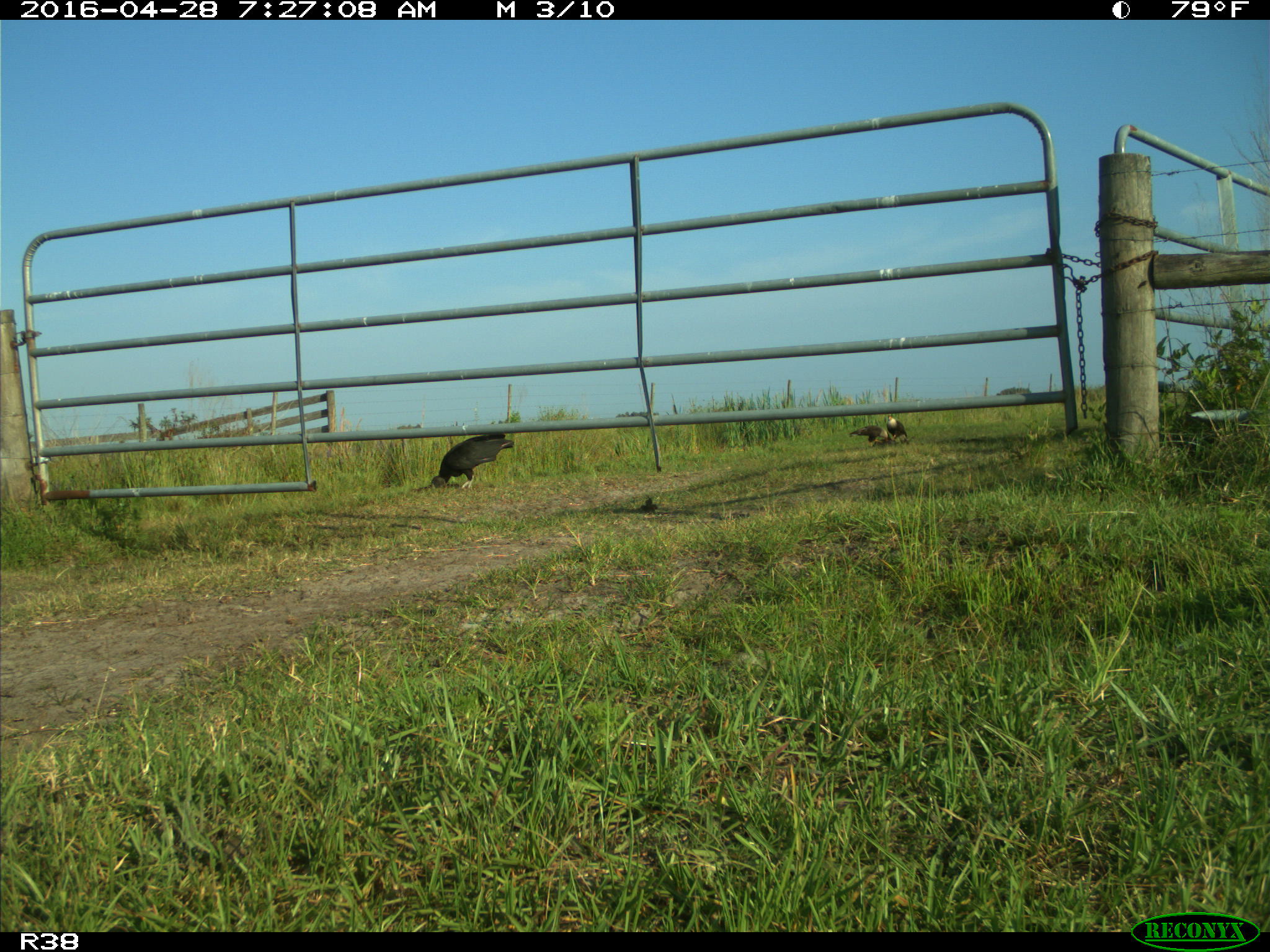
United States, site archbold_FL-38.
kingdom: Animalia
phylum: Chordata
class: Aves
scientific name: Aves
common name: birds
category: unidentified bird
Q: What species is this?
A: Unidentified bird (birds) (Aves).